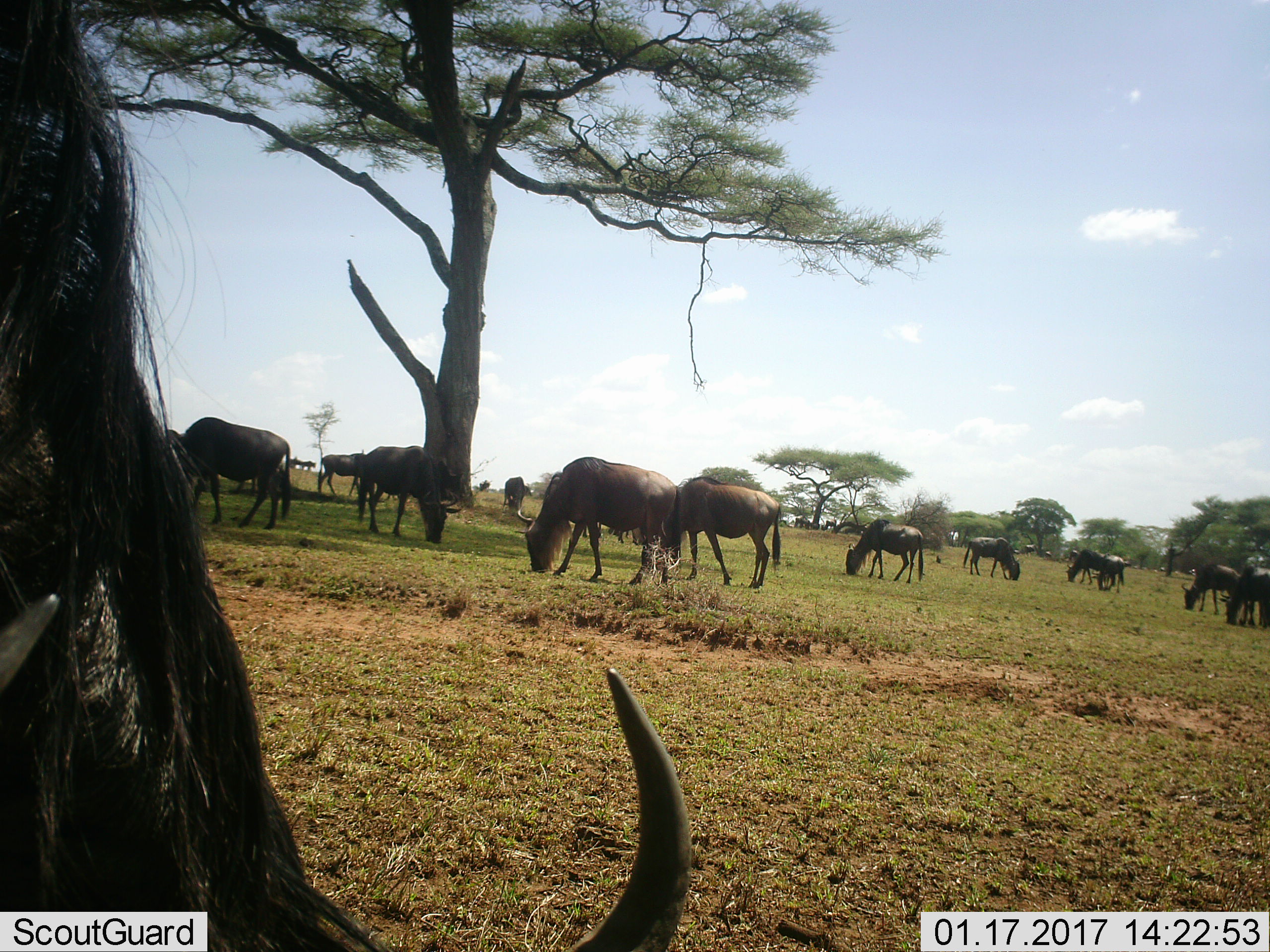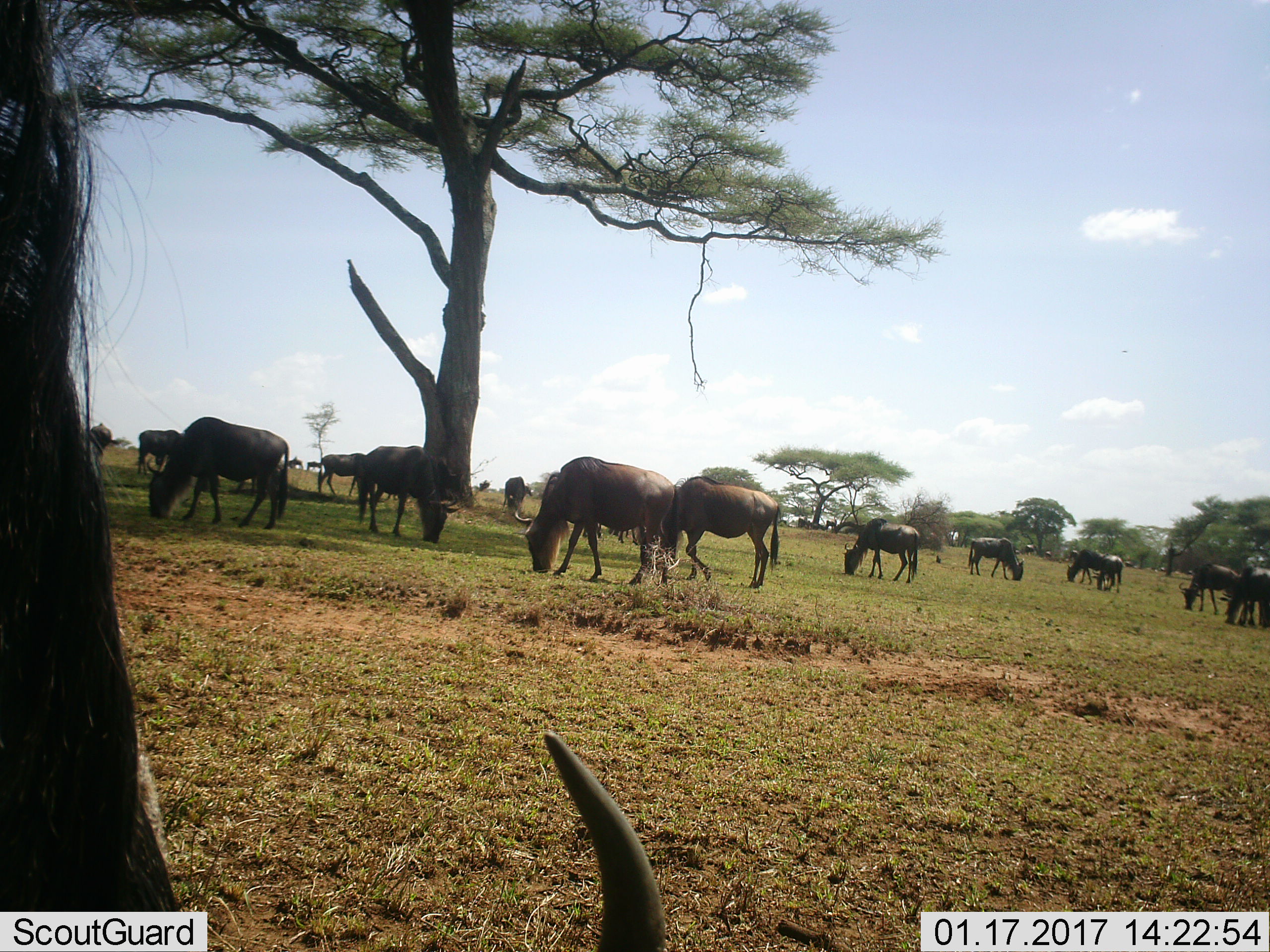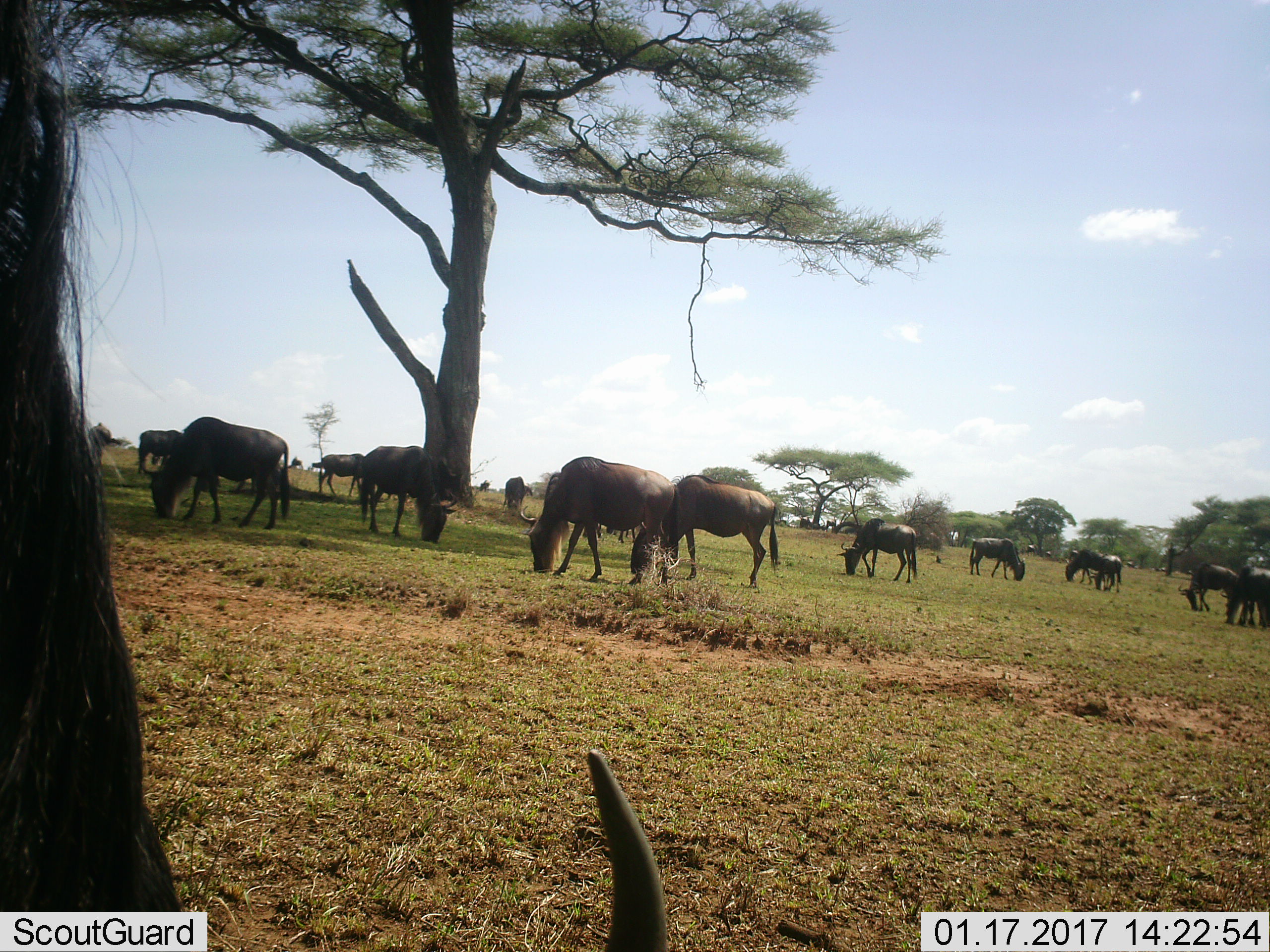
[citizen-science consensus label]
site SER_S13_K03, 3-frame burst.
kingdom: Animalia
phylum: Chordata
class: Mammalia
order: Artiodactyla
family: Bovidae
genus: Connochaetes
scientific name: Connochaetes taurinus taurinus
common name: blue wildebeest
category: wildebeestblue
Wildebeestblue (blue wildebeest) (Connochaetes taurinus taurinus), count 11-50. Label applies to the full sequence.